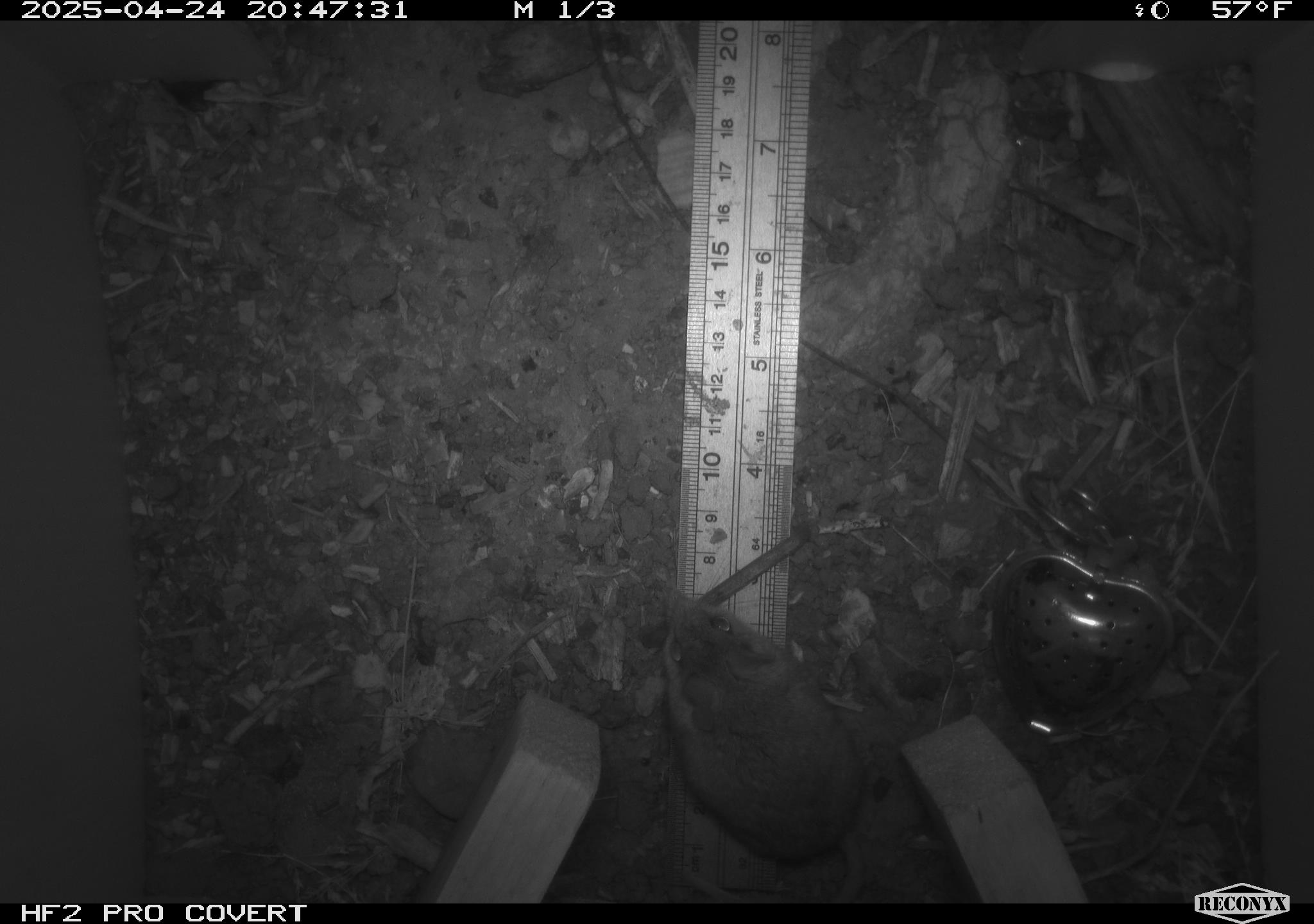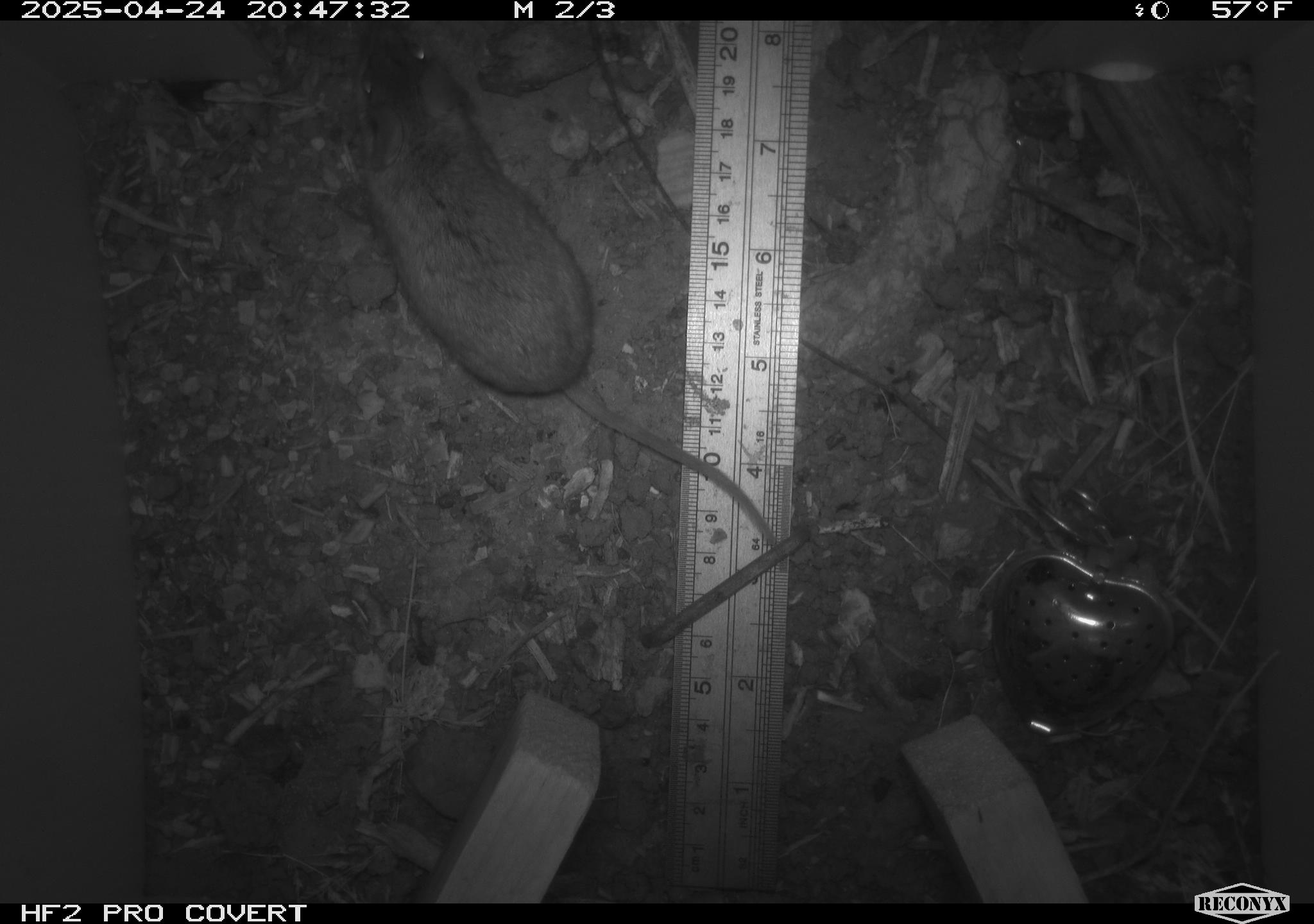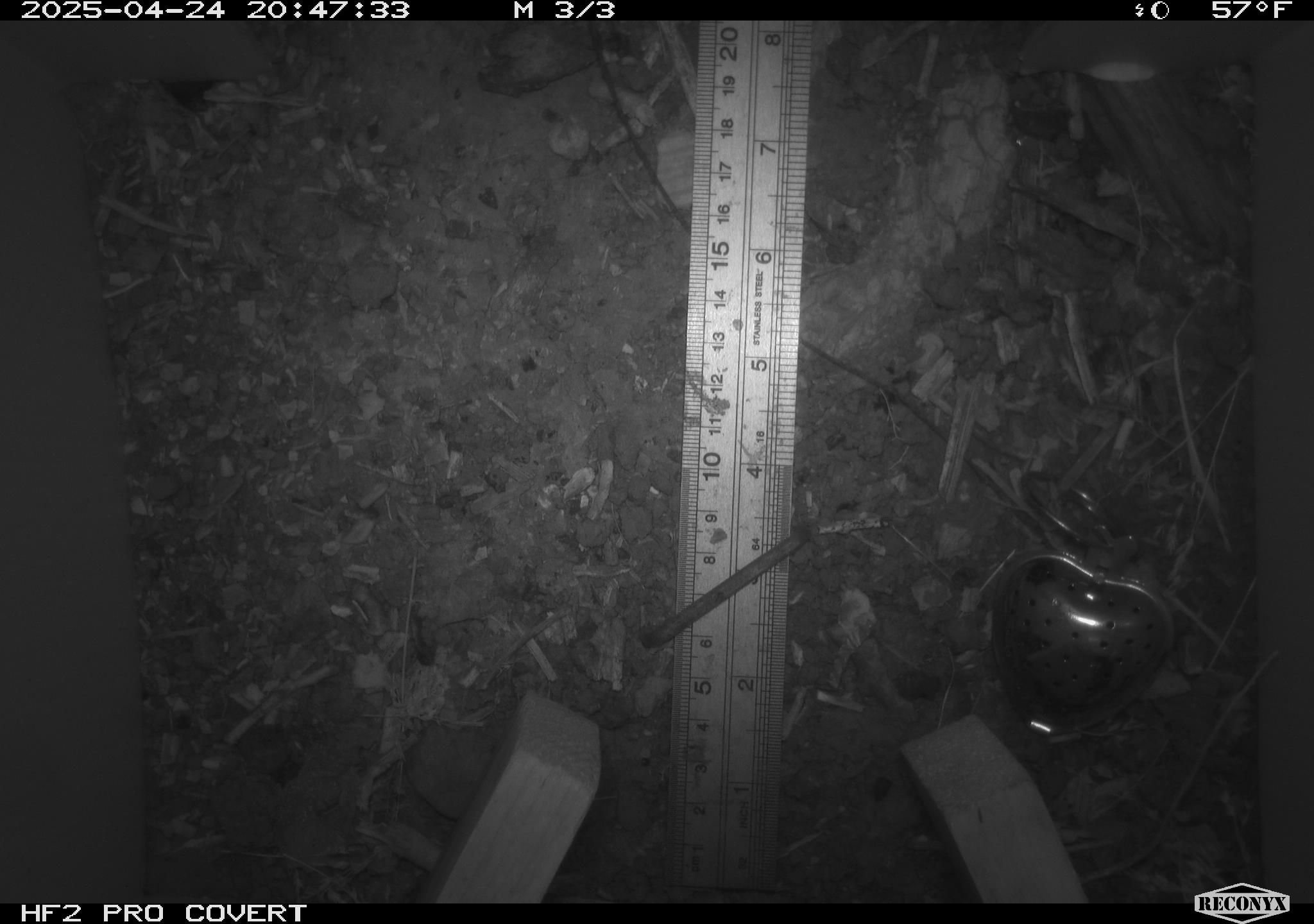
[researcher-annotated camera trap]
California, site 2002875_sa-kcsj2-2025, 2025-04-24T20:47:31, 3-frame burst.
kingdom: Animalia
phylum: Chordata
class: Mammalia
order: Rodentia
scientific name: Rodentia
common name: rodent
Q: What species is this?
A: Rodent (Rodentia).